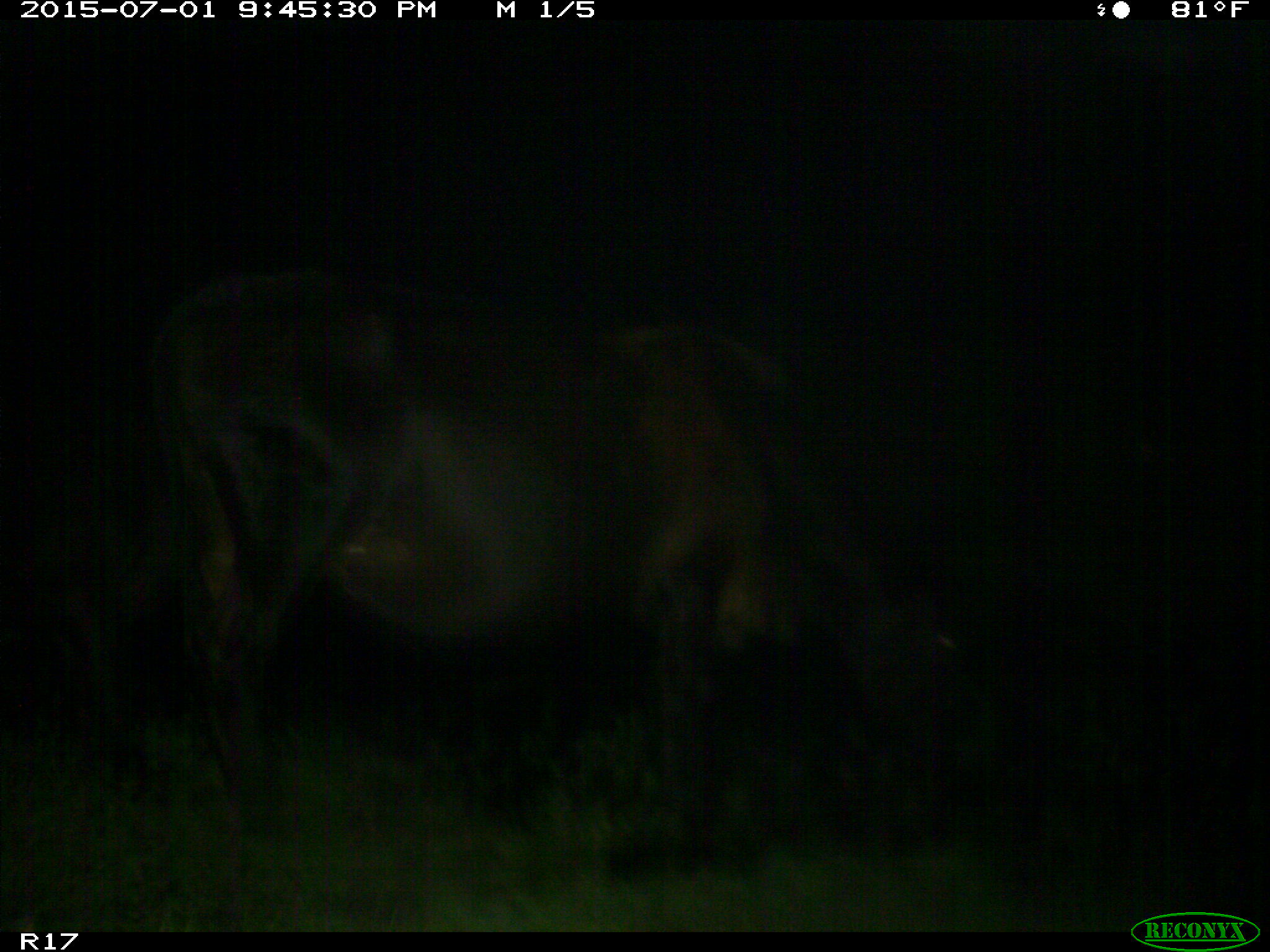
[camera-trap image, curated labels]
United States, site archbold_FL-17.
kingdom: Animalia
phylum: Chordata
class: Mammalia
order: Artiodactyla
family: Bovidae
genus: Bos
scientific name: Bos taurus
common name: domestic cow